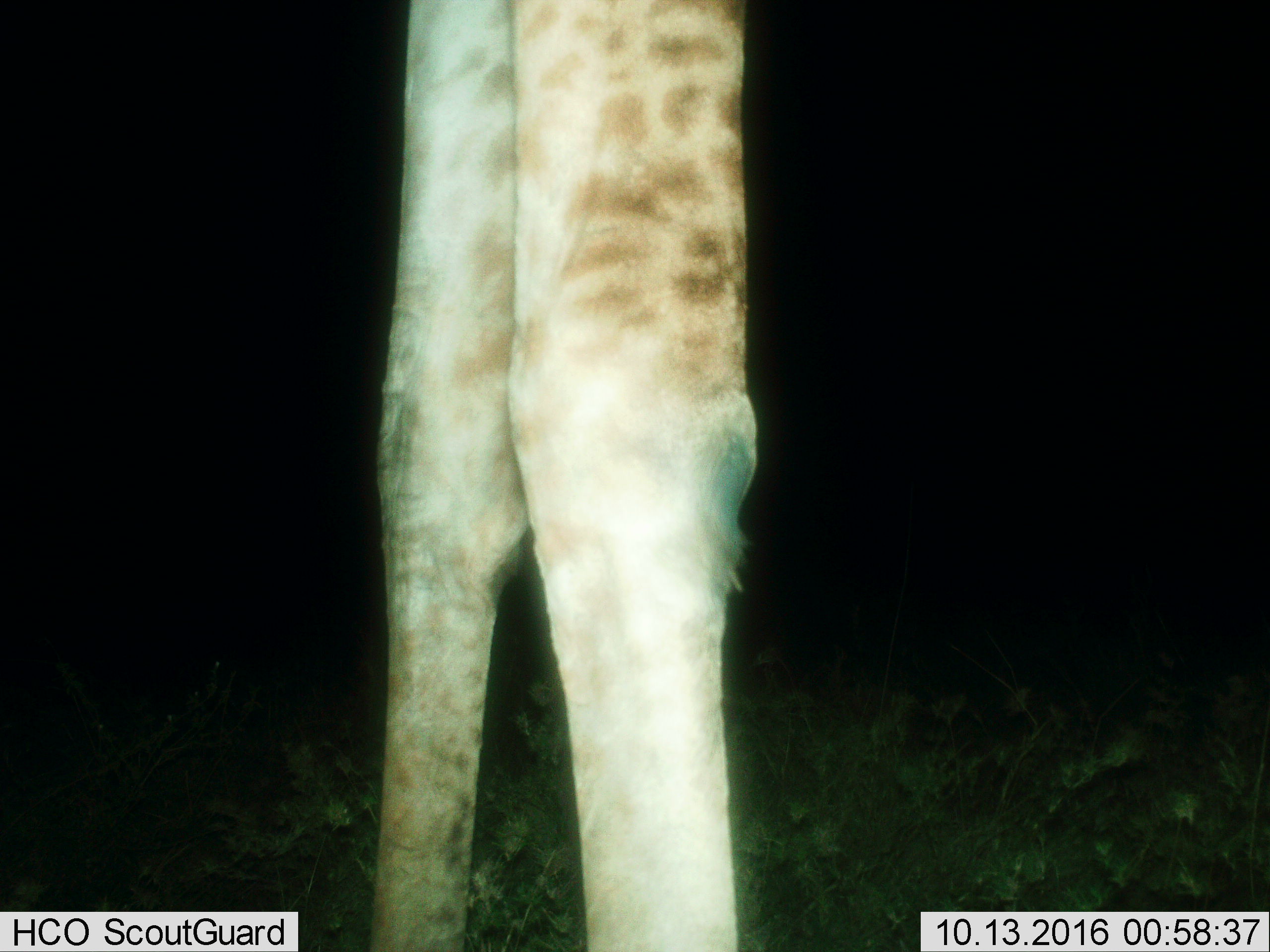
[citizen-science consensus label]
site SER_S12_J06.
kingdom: Animalia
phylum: Chordata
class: Mammalia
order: Artiodactyla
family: Giraffidae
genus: Giraffa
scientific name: Giraffa camelopardalis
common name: giraffe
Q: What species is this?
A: Giraffe (Giraffa camelopardalis).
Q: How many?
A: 1.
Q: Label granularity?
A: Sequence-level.